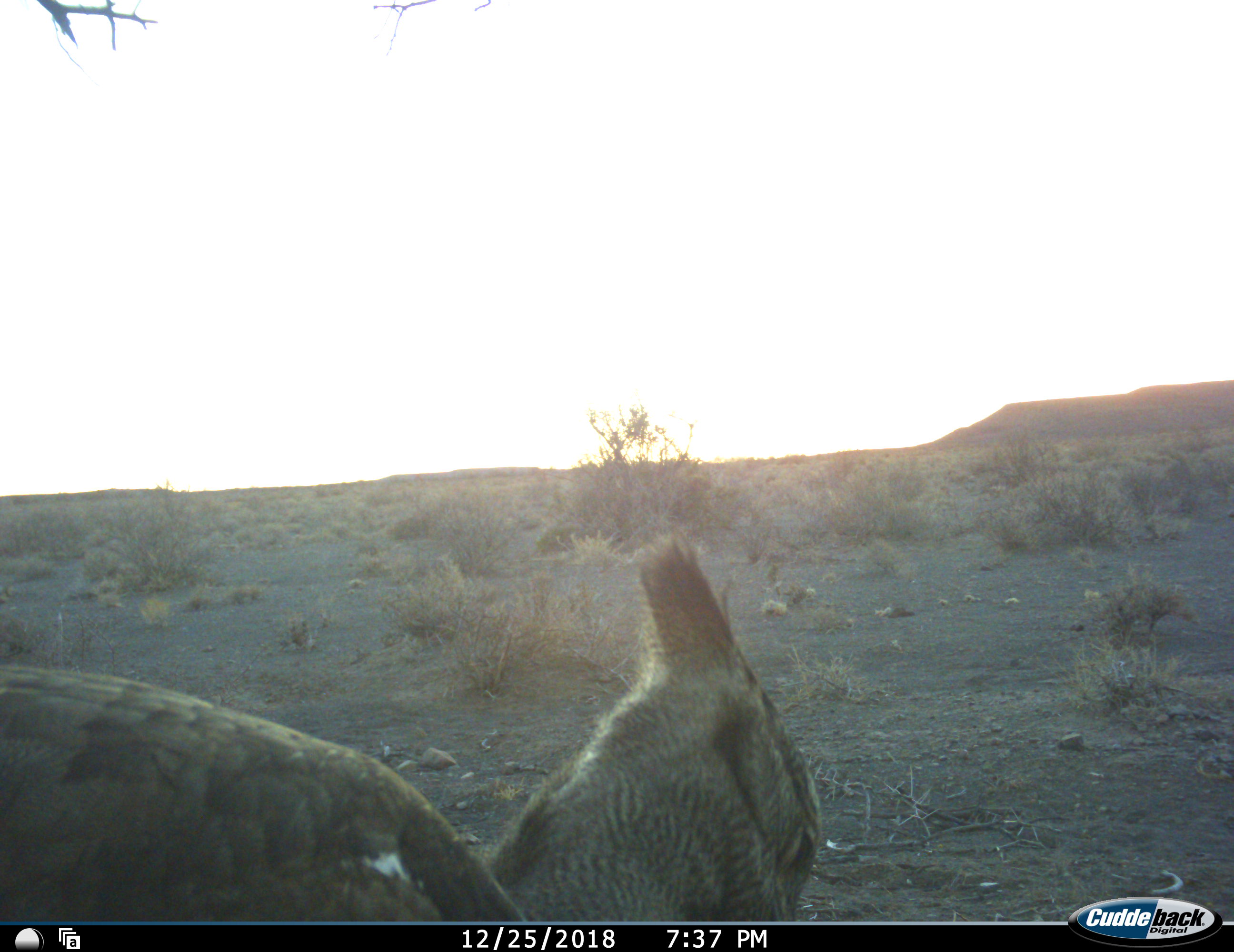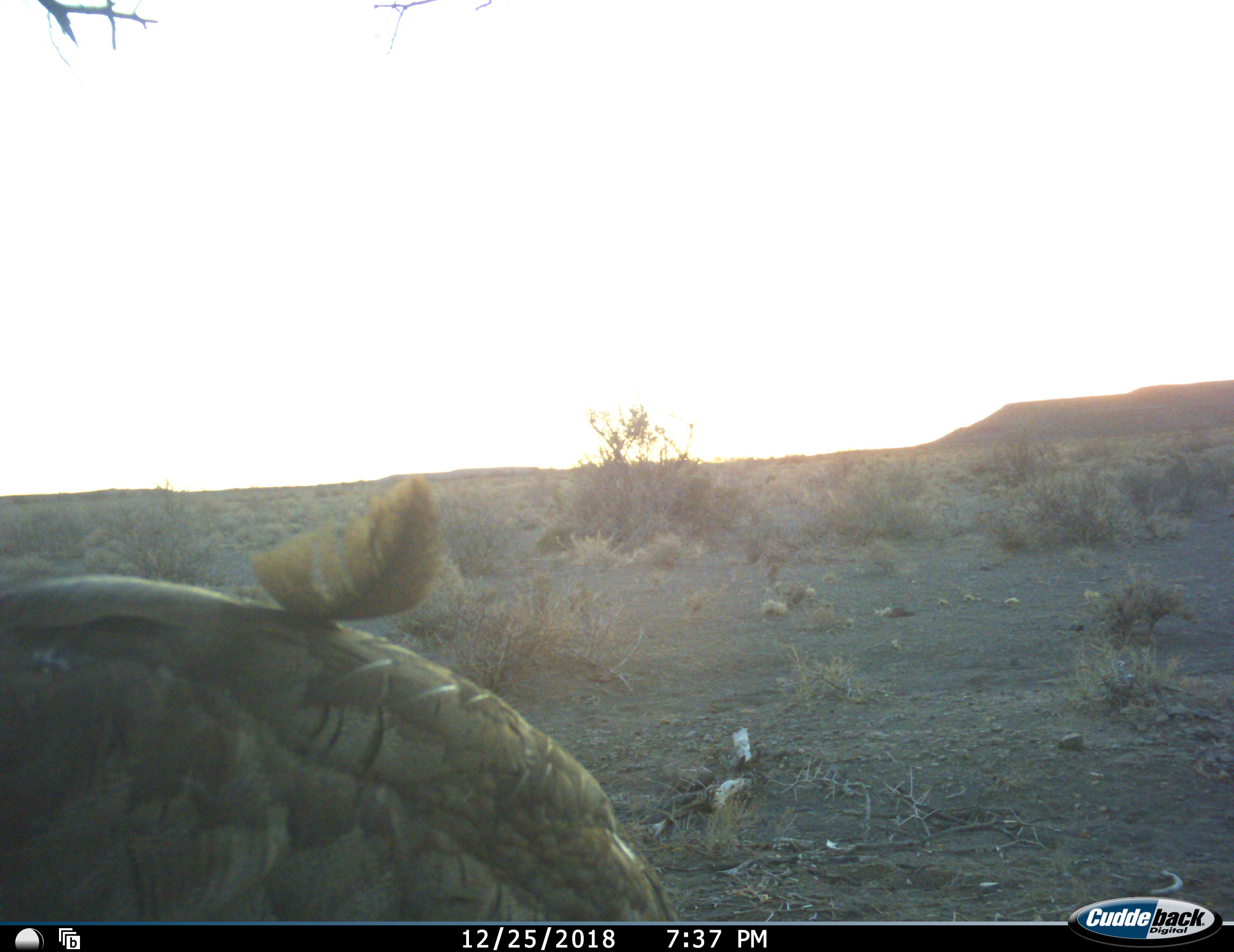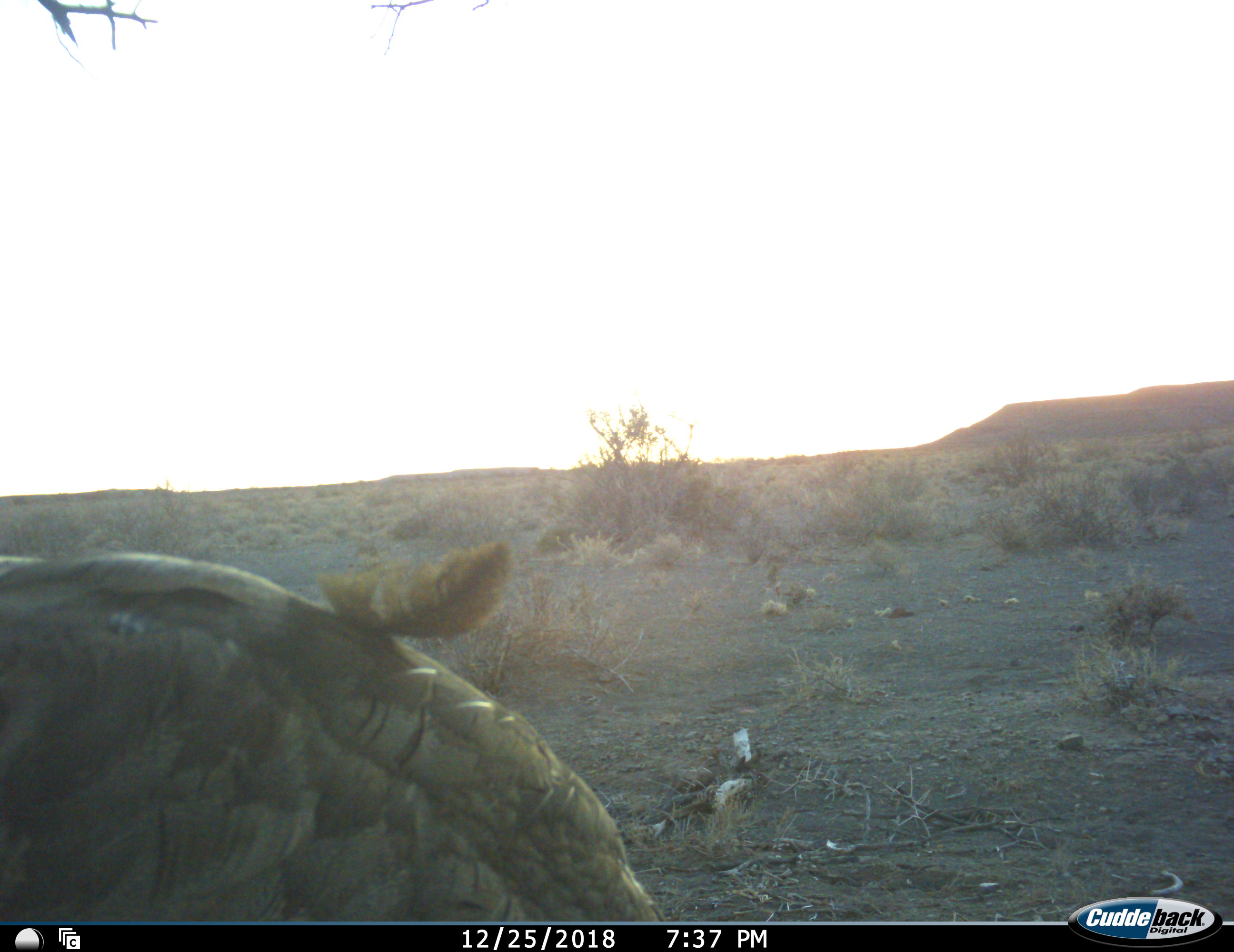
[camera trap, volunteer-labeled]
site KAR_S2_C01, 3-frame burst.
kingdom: Animalia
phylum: Chordata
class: Aves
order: Otidiformes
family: Otididae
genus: Ardeotis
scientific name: Ardeotis kori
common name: kori bustard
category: bustardkori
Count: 1.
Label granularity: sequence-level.